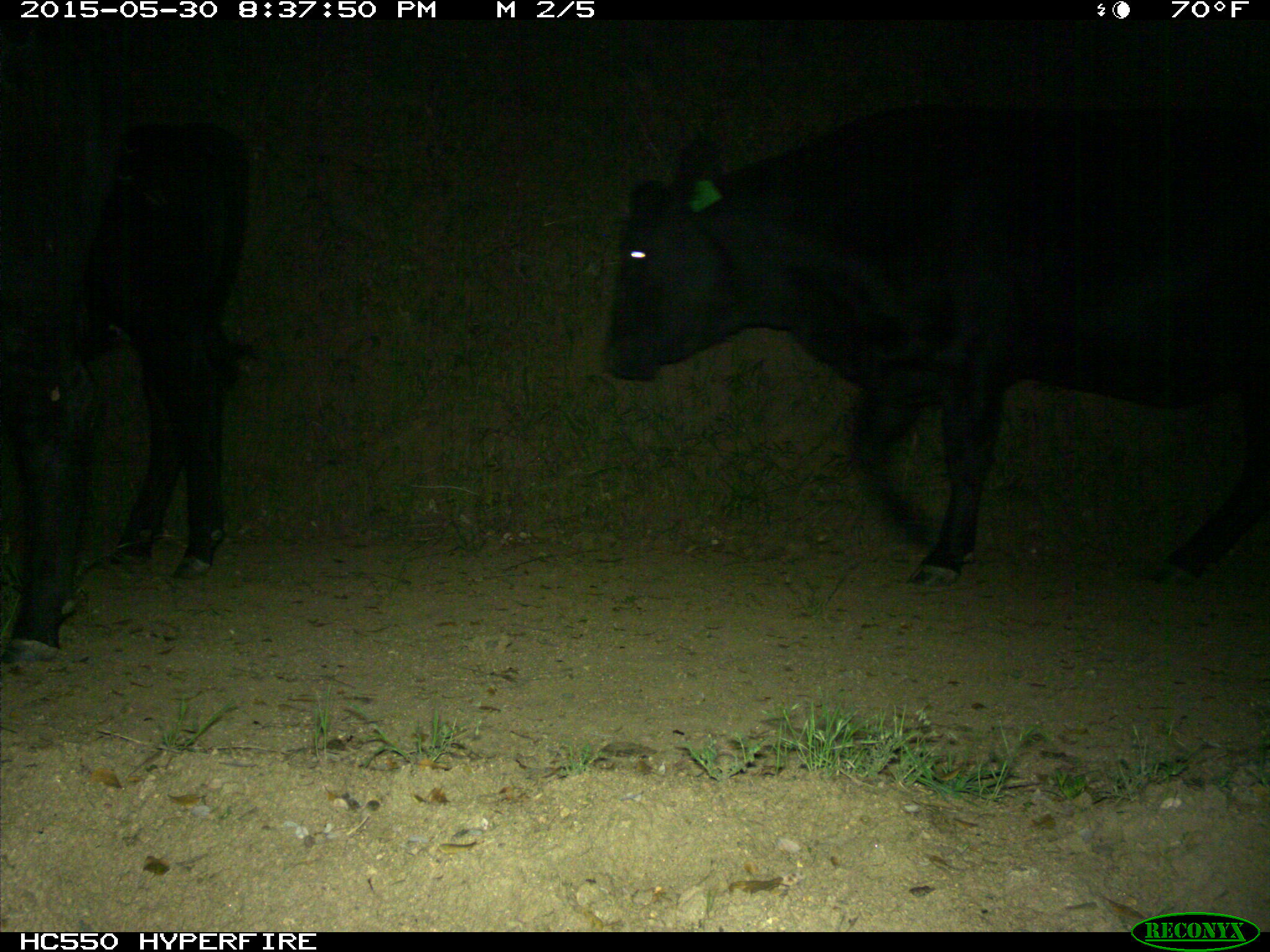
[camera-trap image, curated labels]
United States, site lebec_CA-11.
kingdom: Animalia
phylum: Chordata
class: Mammalia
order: Artiodactyla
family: Bovidae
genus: Bos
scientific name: Bos taurus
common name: domestic cow